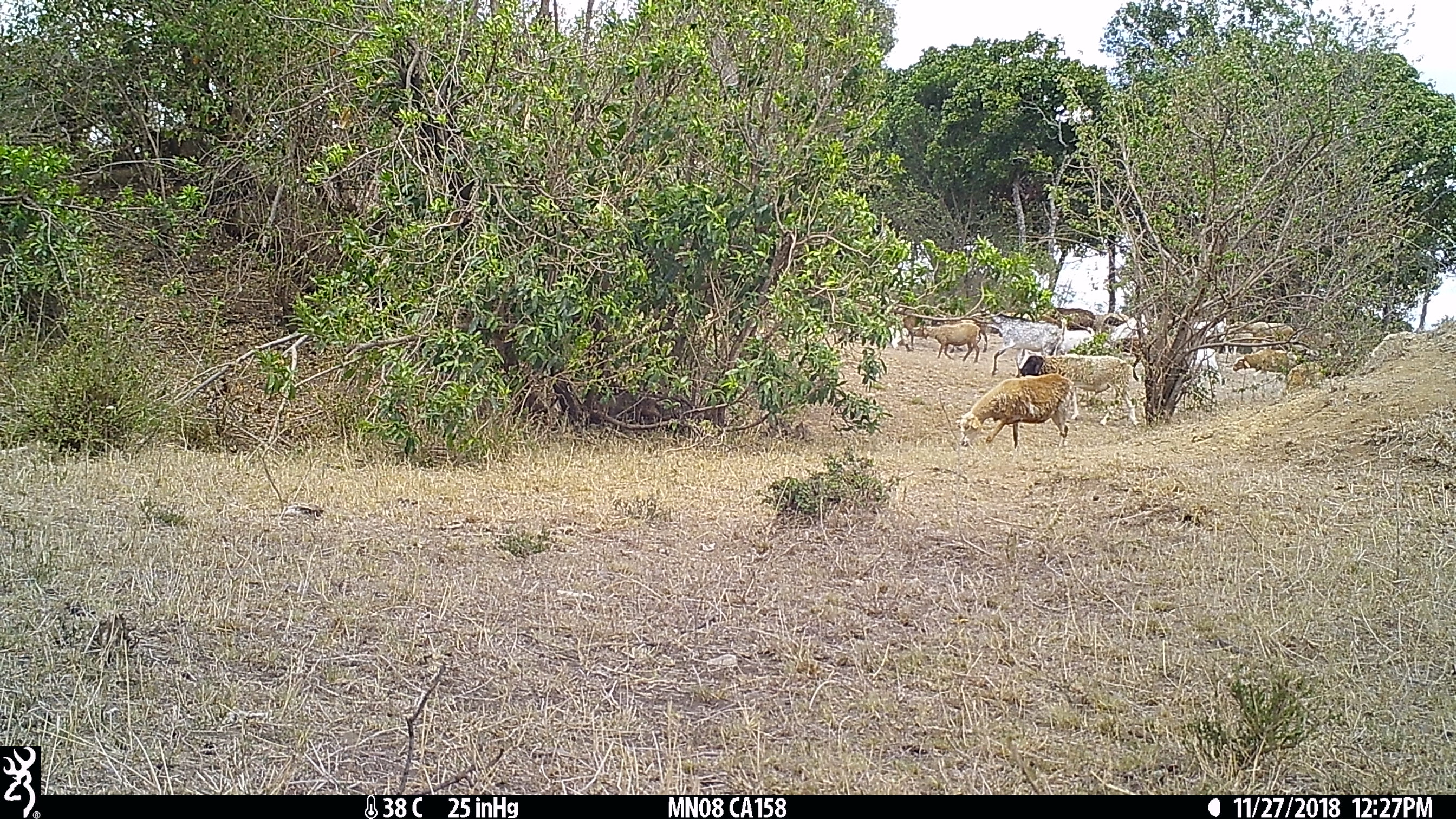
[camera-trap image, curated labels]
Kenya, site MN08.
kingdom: Animalia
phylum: Chordata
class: Mammalia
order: Artiodactyla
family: Bovidae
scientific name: Bovidae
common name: sheep or goat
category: shoat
Shoat (sheep or goat) (Bovidae).